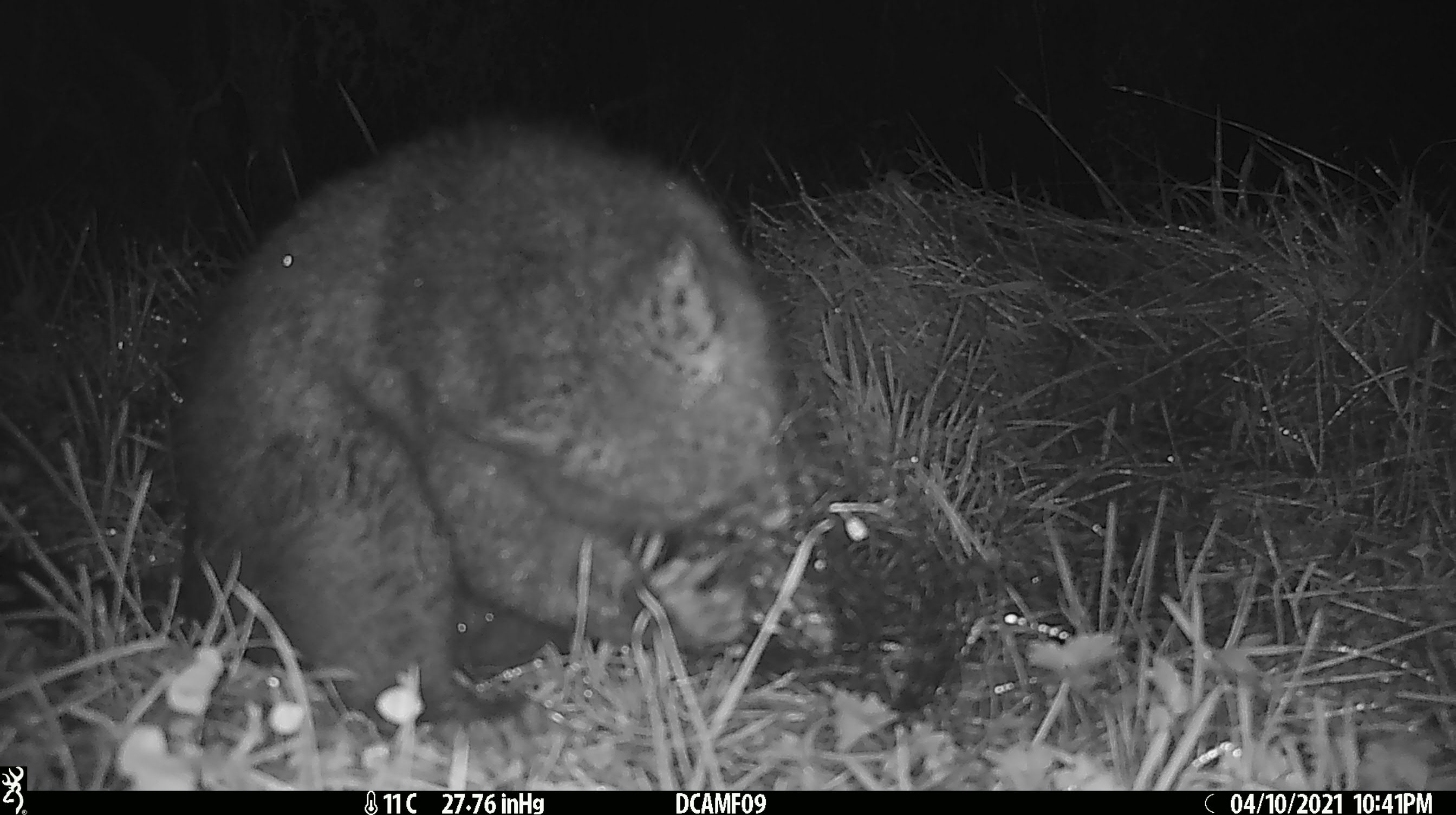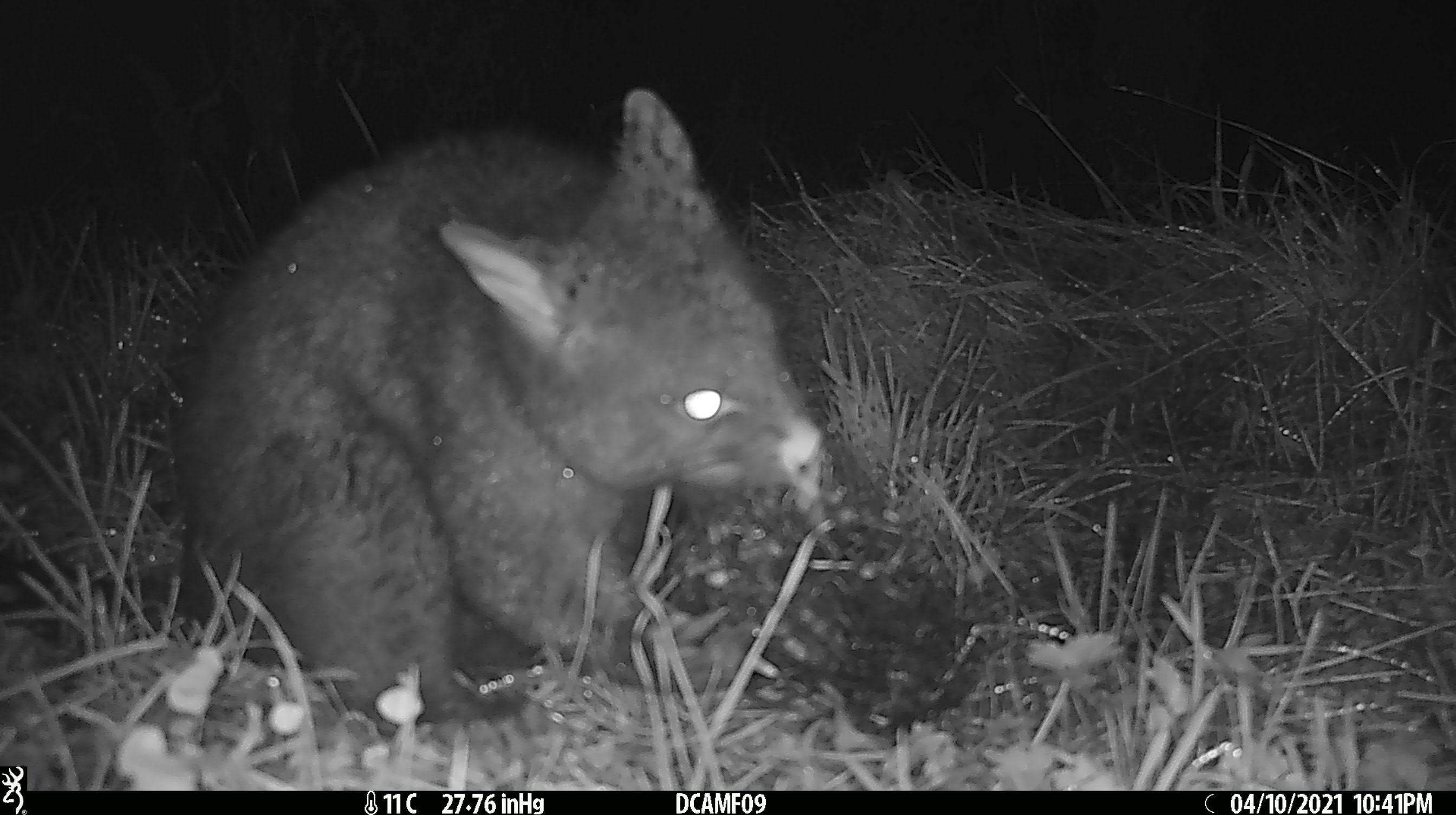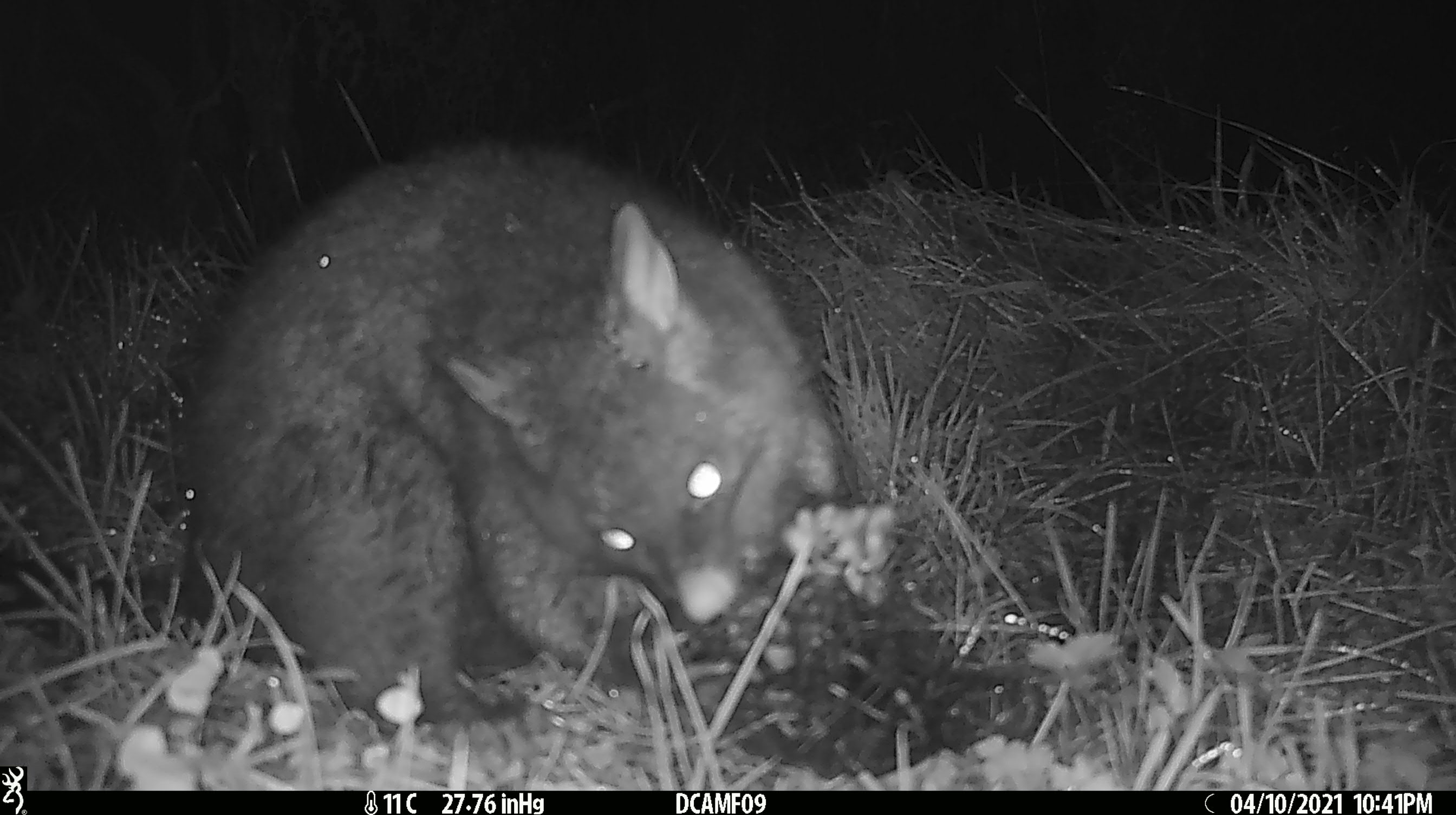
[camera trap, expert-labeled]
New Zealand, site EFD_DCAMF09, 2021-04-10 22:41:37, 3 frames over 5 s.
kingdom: Animalia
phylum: Chordata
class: Mammalia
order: Diprotodontia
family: Phalangeridae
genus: Trichosurus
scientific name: Trichosurus vulpecula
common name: common brushtail possum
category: possum